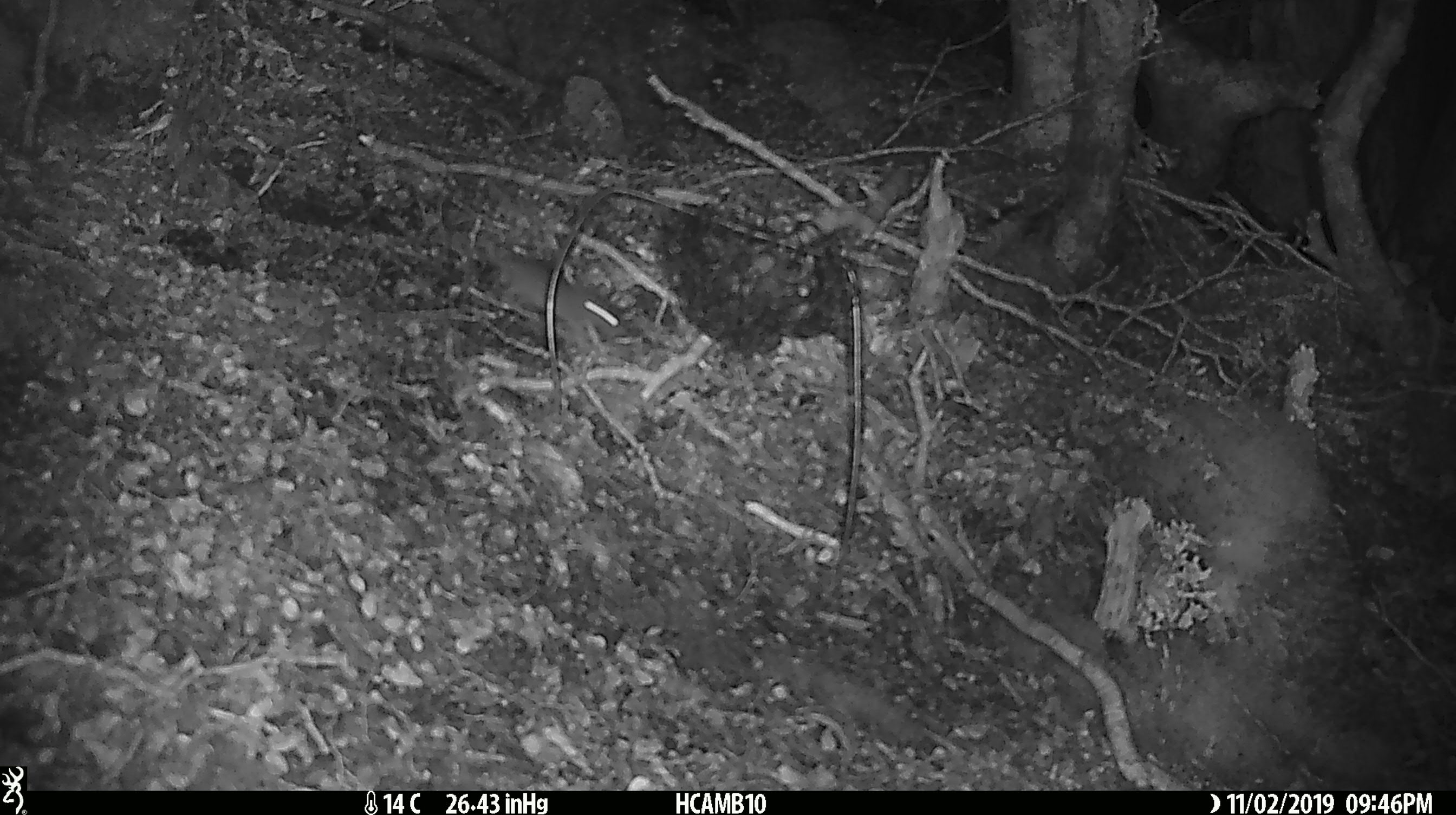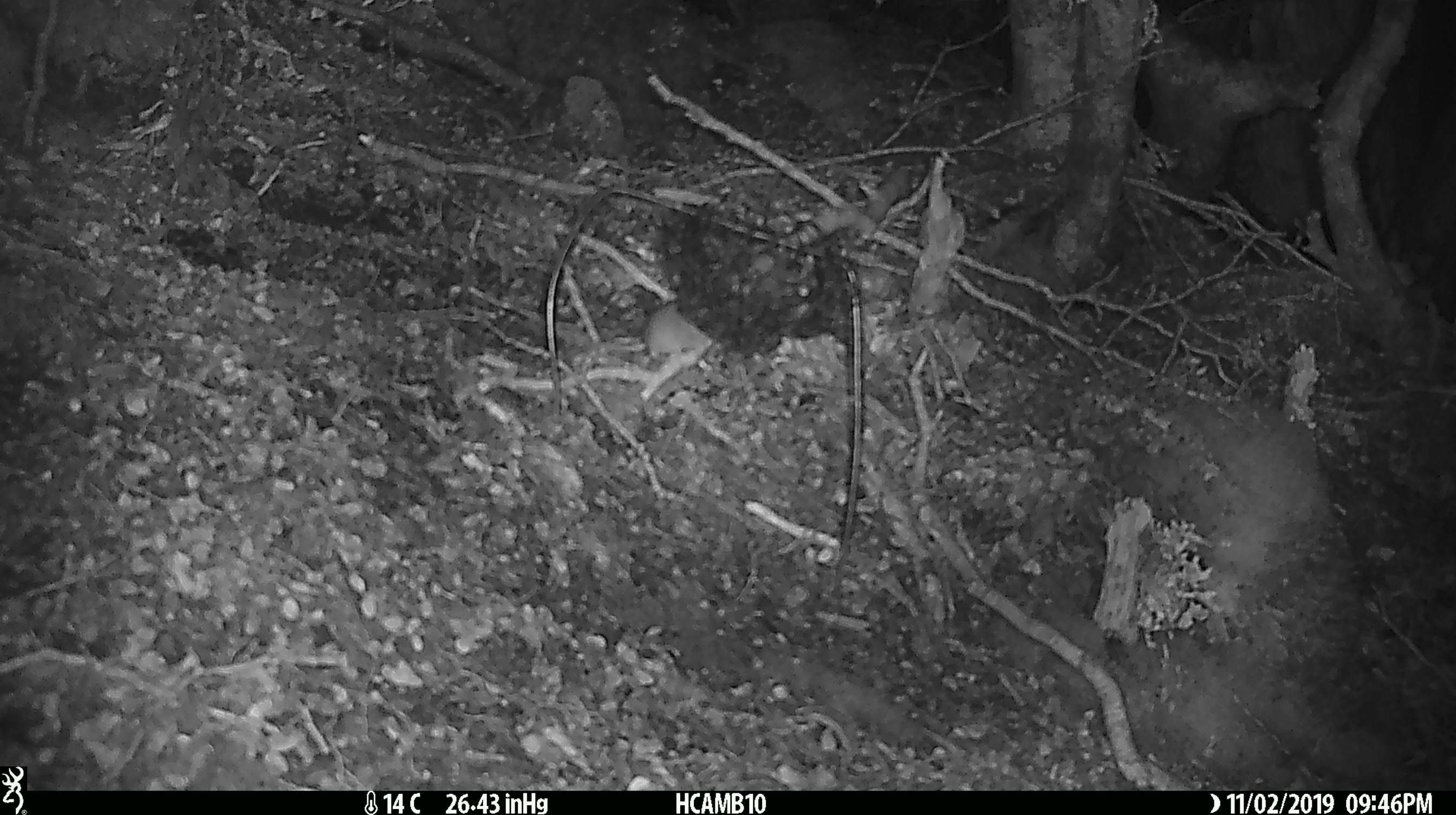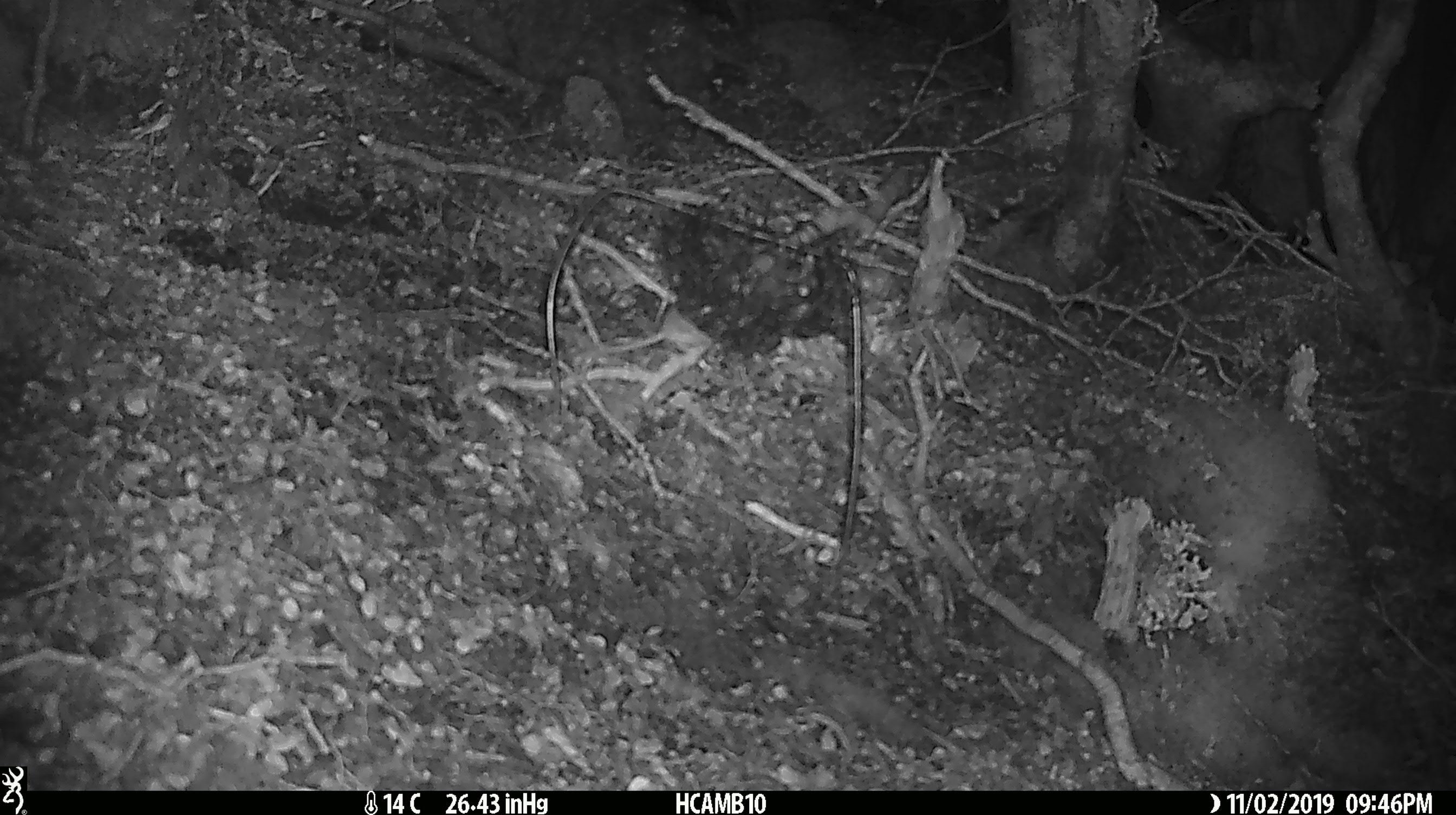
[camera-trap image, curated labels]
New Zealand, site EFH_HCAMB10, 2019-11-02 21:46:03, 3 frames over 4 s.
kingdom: Animalia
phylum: Chordata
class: Mammalia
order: Rodentia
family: Muridae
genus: Mus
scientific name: Mus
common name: mouse